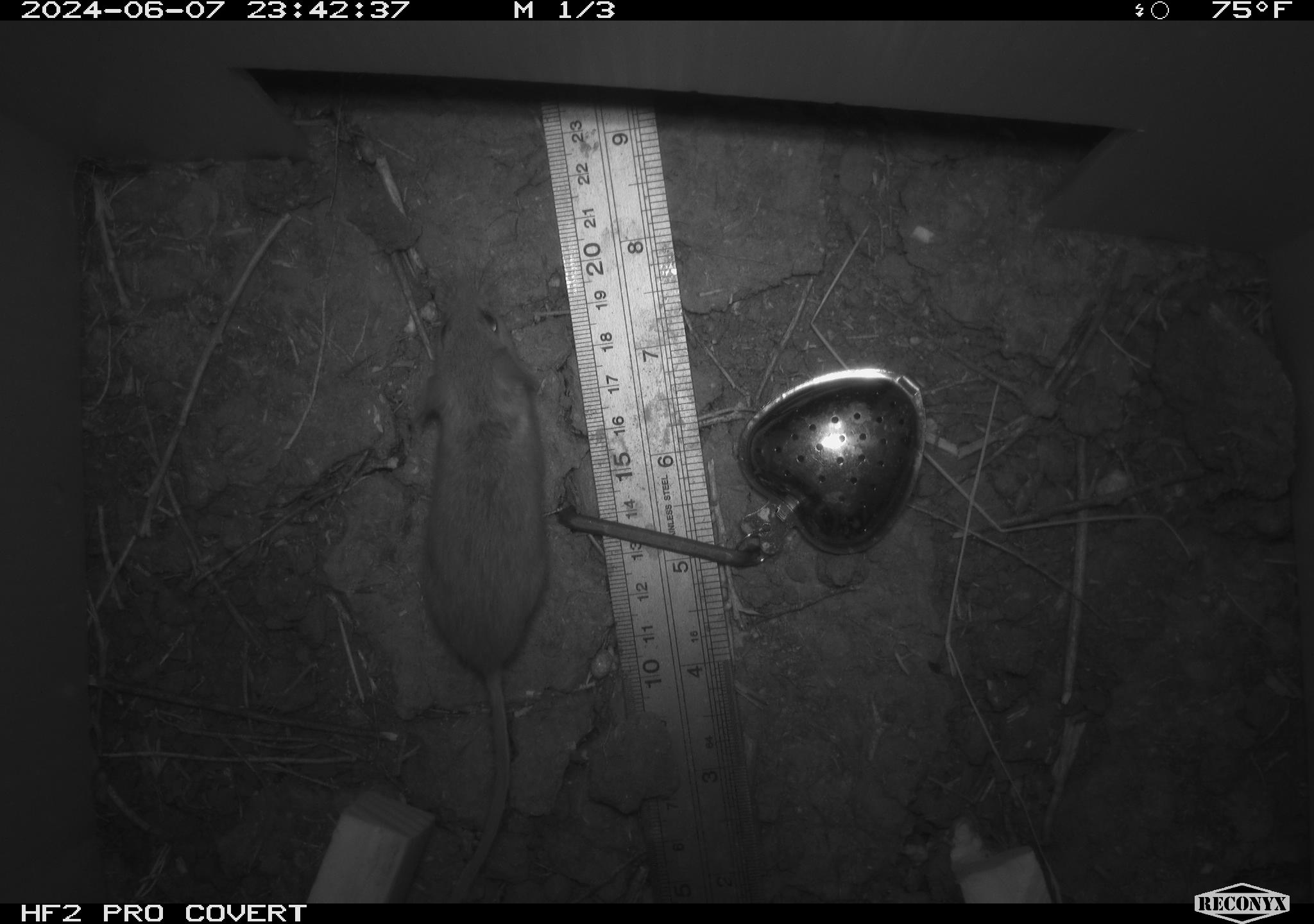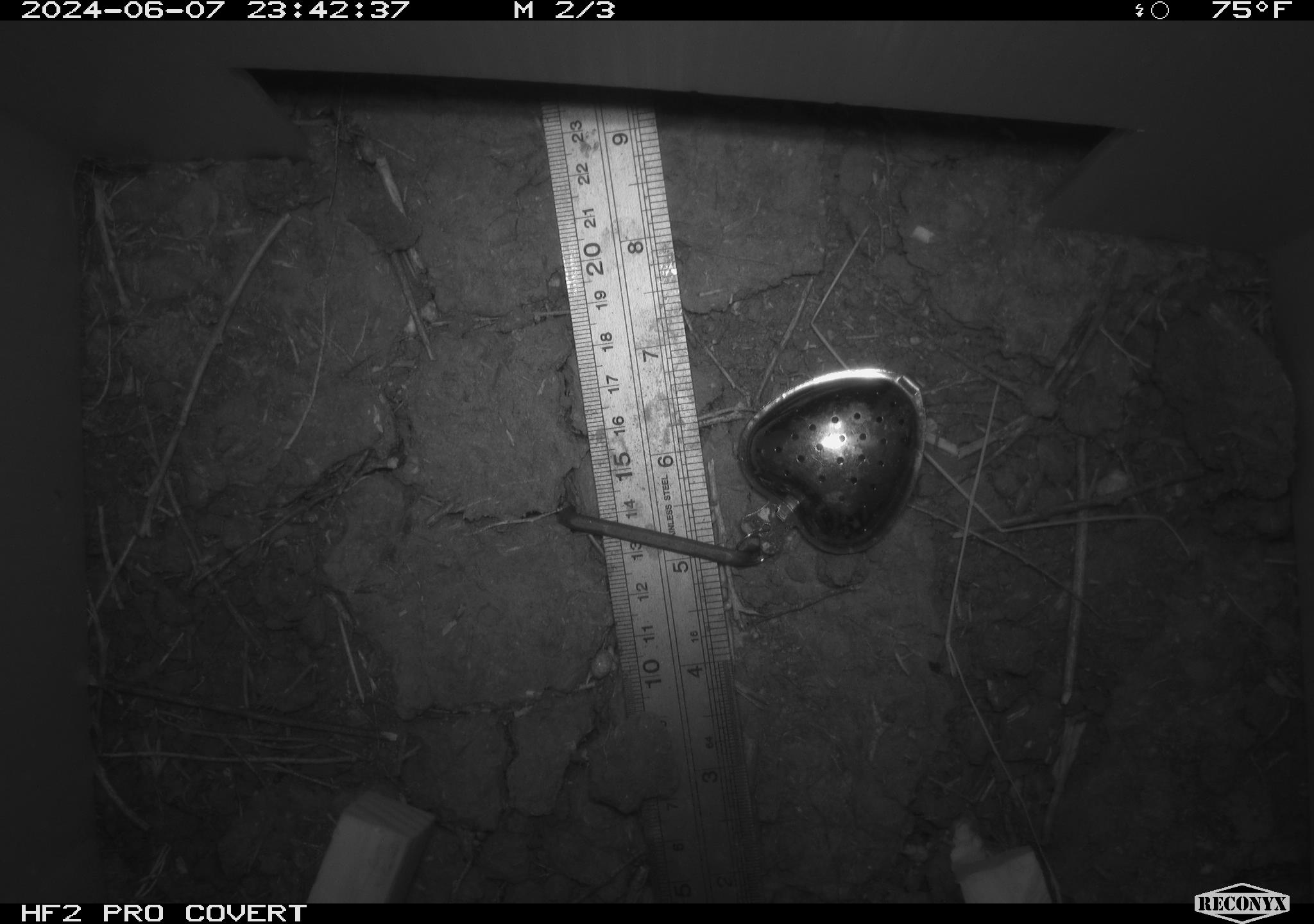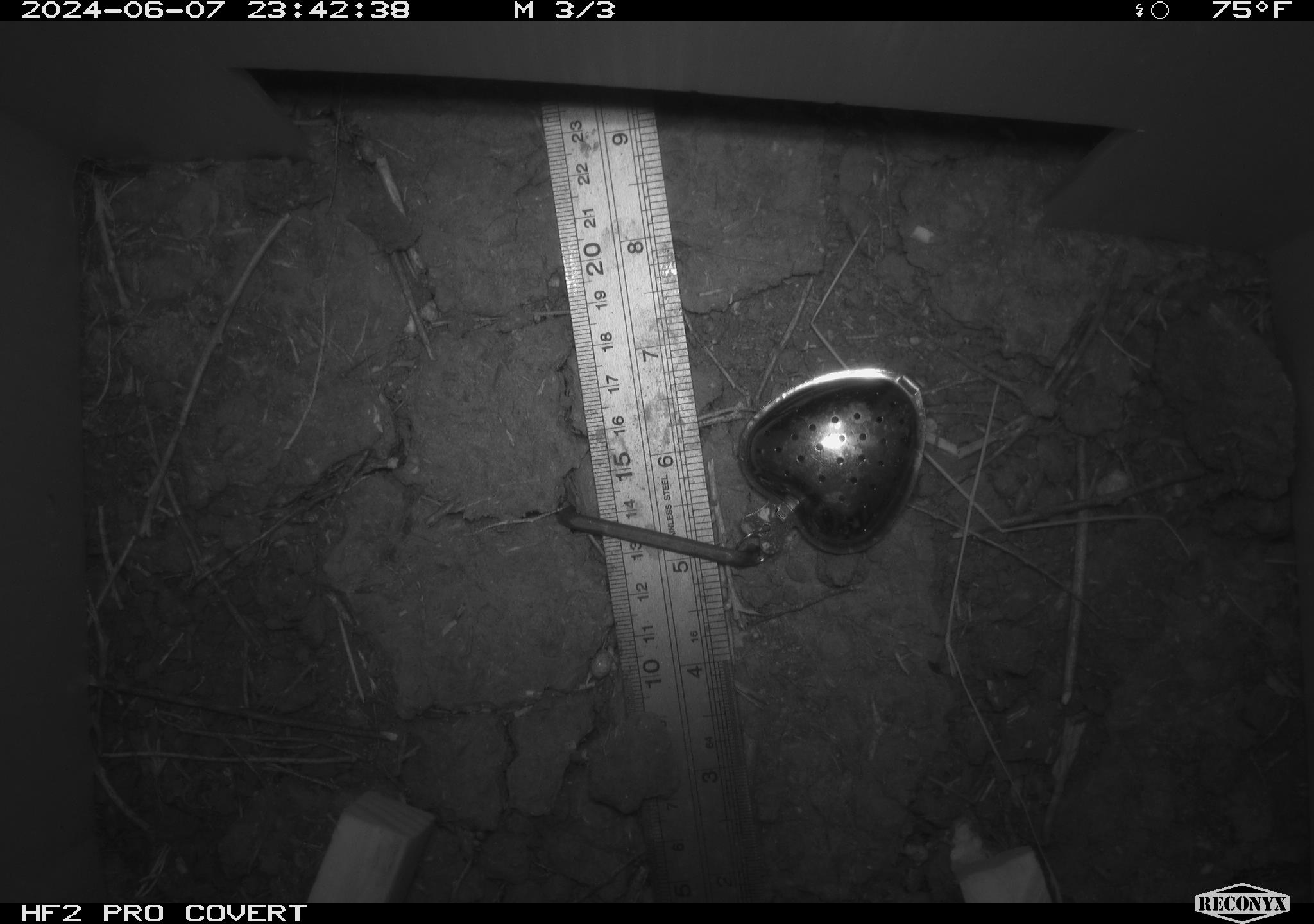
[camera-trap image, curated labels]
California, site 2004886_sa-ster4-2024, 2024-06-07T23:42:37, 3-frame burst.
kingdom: Animalia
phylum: Chordata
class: Mammalia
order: Rodentia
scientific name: Rodentia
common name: mouse species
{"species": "mouse species (Rodentia)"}